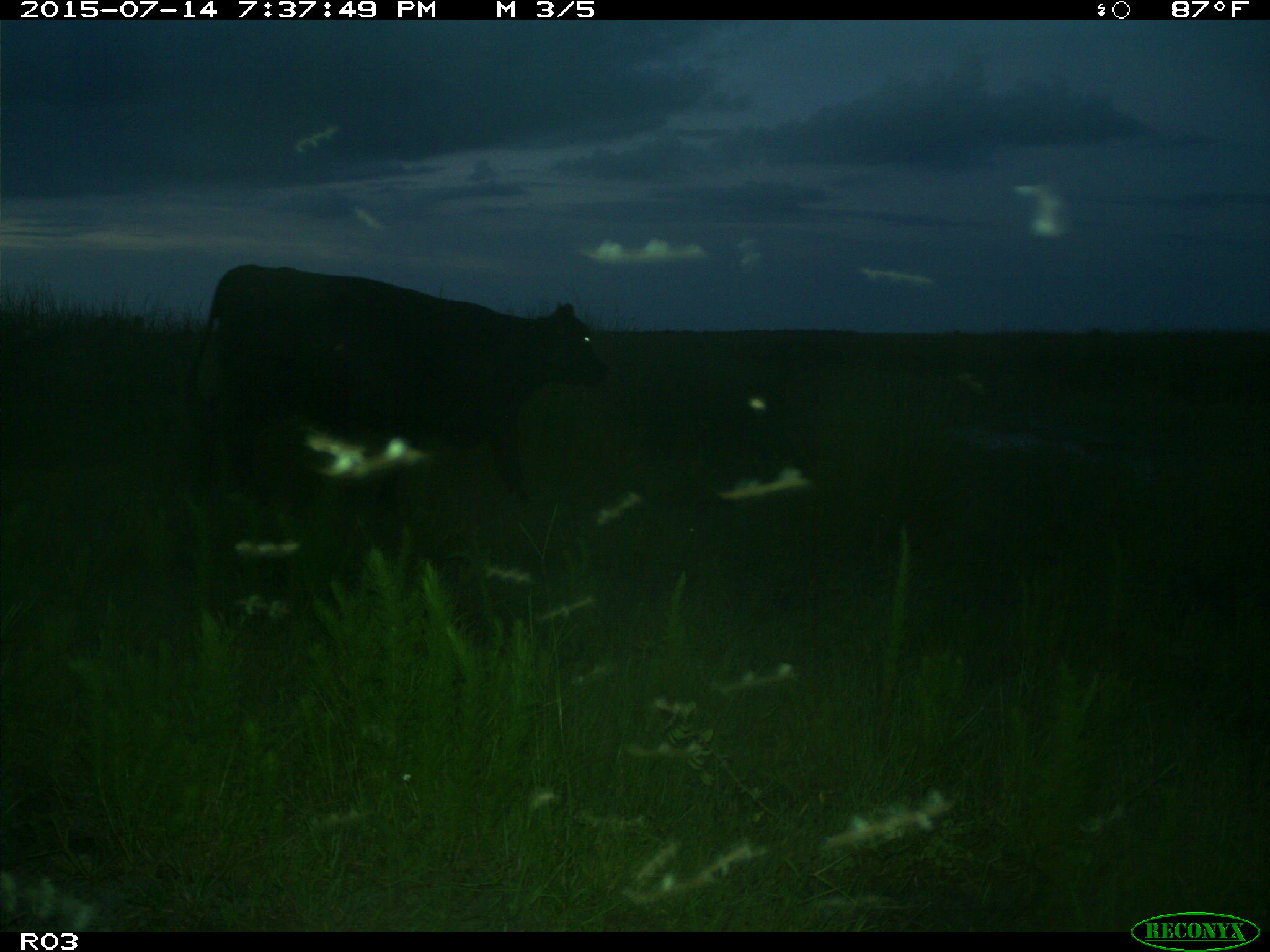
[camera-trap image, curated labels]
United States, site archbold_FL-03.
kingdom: Animalia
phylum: Chordata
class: Mammalia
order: Artiodactyla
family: Bovidae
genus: Bos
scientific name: Bos taurus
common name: domestic cow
Bos taurus (domestic cow).